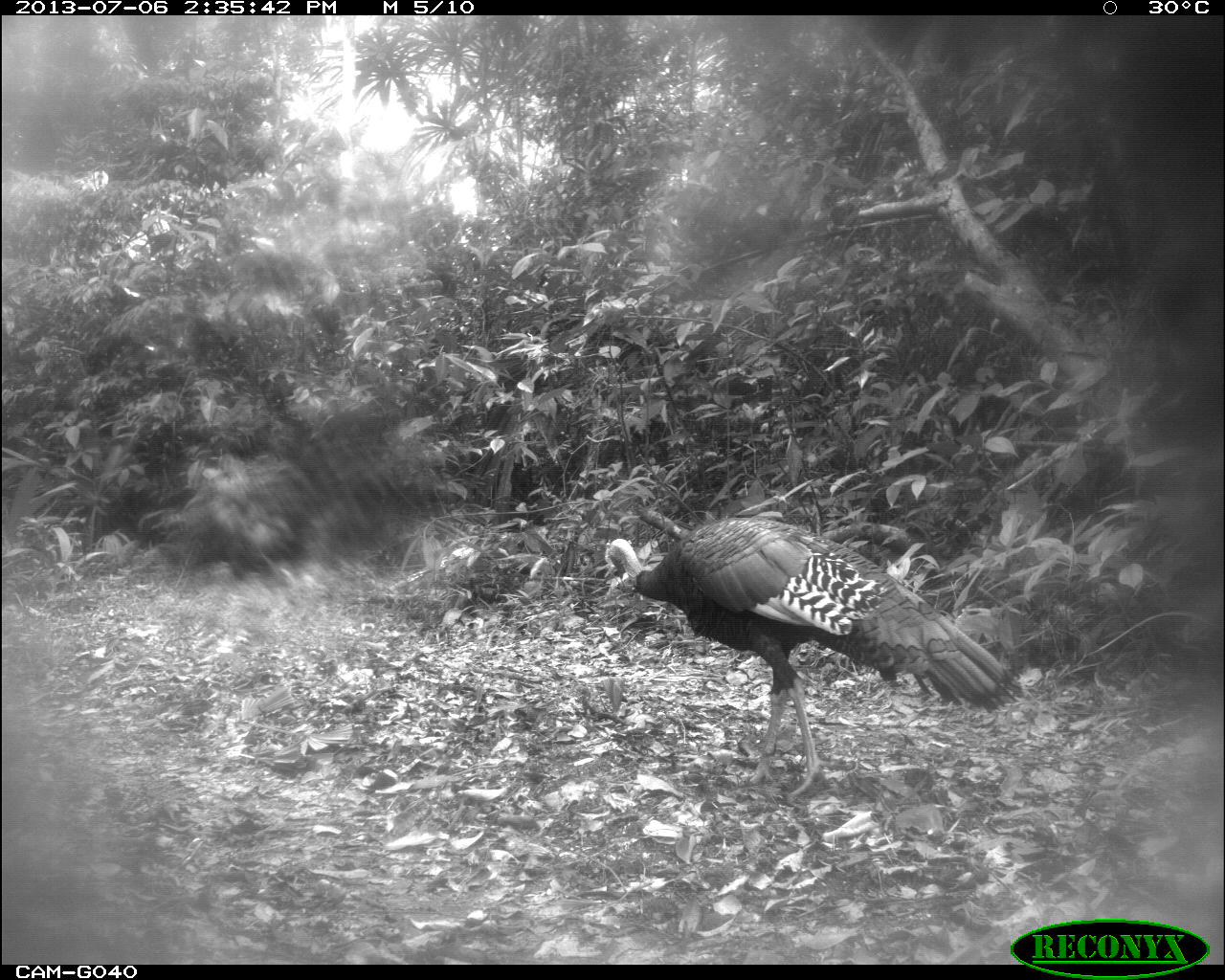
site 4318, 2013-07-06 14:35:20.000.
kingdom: Animalia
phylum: Chordata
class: Aves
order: Galliformes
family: Phasianidae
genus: Meleagris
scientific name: Meleagris ocellata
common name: ocellated turkey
Meleagris ocellata (ocellated turkey), count 1, sex male.